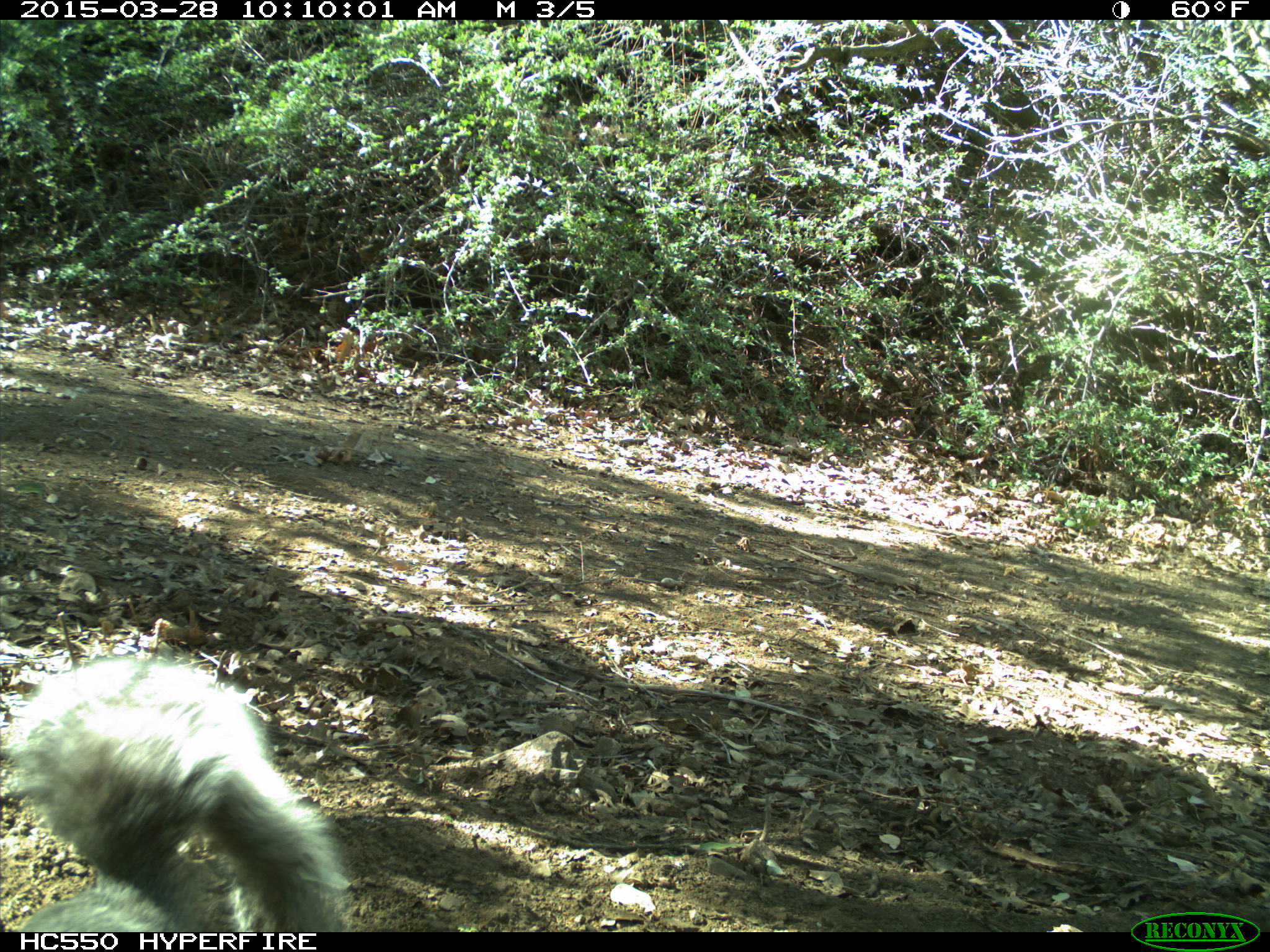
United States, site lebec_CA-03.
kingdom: Animalia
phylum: Chordata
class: Mammalia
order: Rodentia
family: Sciuridae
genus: Sciurus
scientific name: Sciurus carolinensis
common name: eastern gray squirrel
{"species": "Sciurus carolinensis (eastern gray squirrel)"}